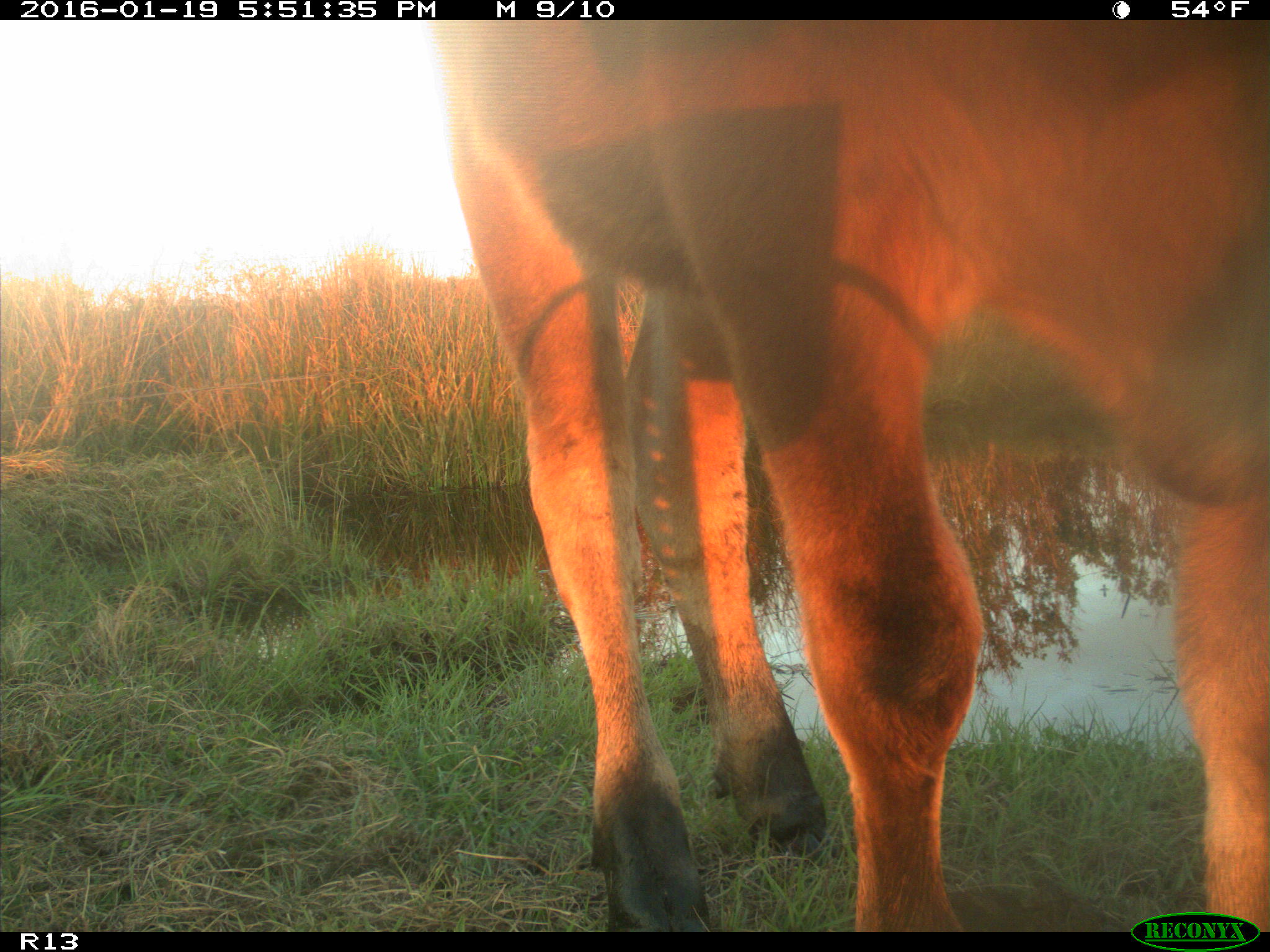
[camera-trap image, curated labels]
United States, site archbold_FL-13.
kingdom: Animalia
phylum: Chordata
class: Mammalia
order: Artiodactyla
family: Bovidae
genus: Bos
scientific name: Bos taurus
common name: domestic cow